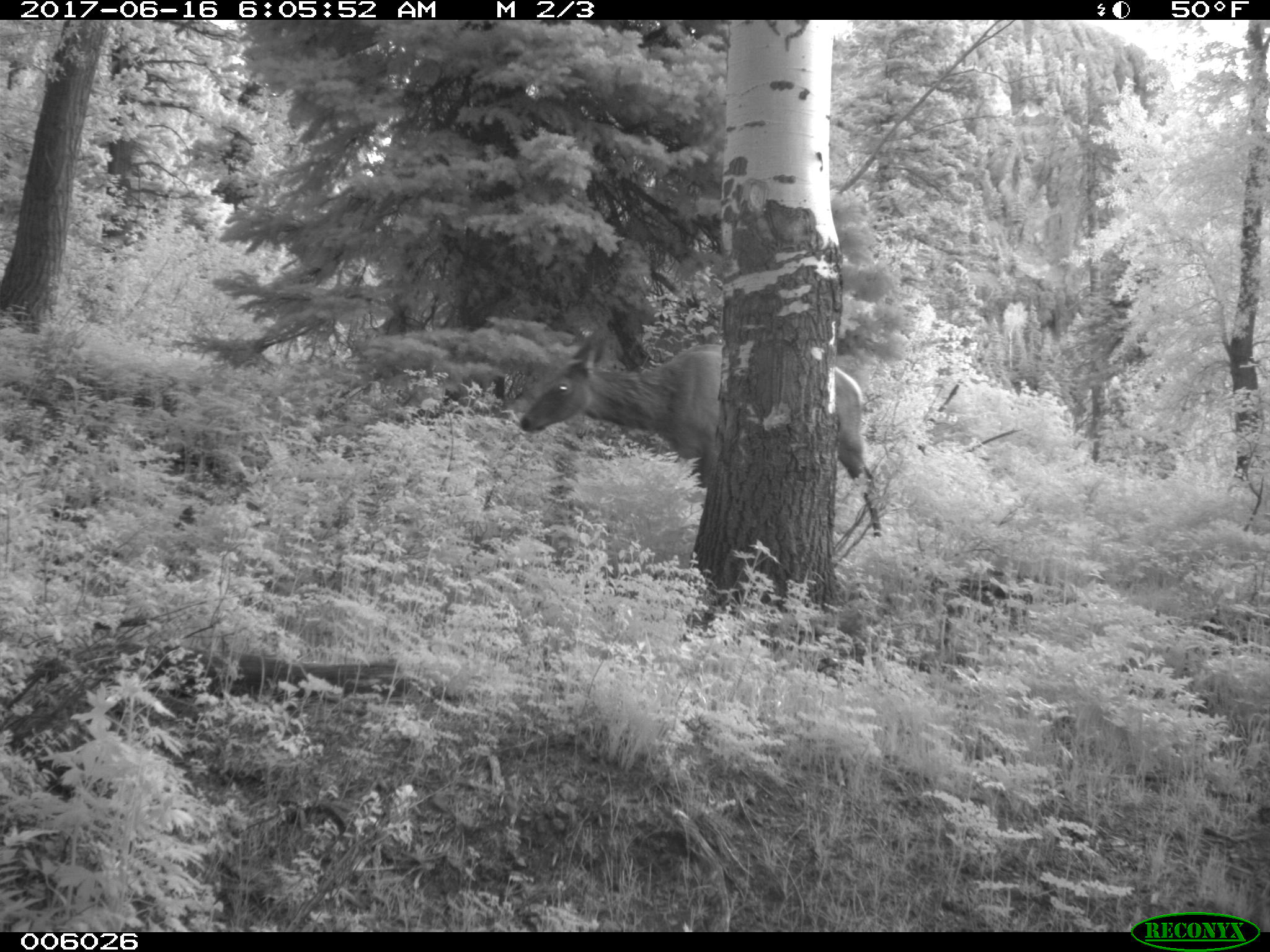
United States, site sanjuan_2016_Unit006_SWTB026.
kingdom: Animalia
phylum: Chordata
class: Mammalia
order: Artiodactyla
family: Cervidae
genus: Cervus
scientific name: Cervus elaphus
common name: red deer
Cervus elaphus (red deer).